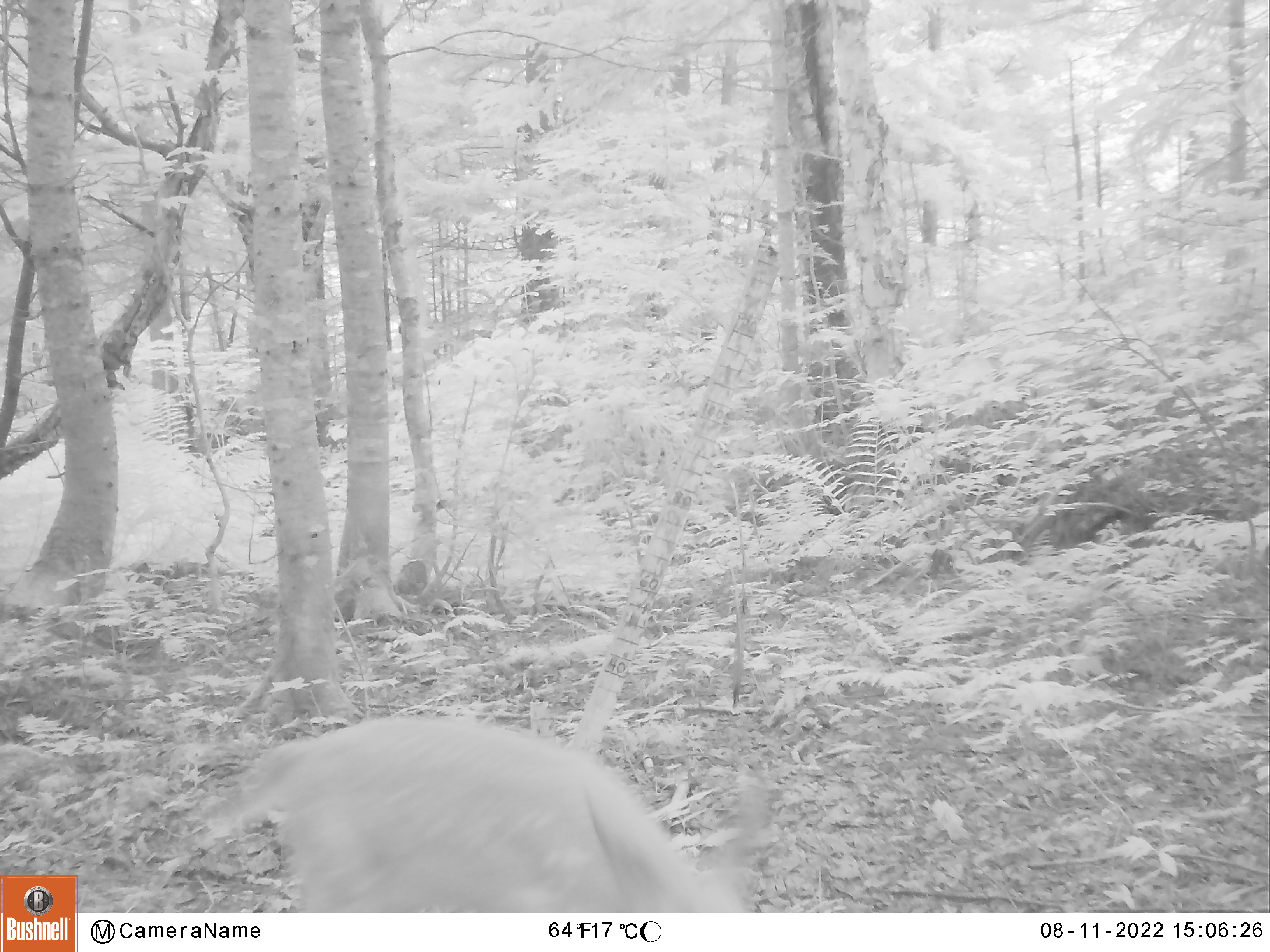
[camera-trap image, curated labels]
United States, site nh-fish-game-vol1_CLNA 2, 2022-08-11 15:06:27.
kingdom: Animalia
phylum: Chordata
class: Mammalia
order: Artiodactyla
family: Cervidae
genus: Odocoileus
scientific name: Odocoileus virginianus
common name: white-tailed deer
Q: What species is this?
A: White-tailed deer (Odocoileus virginianus).